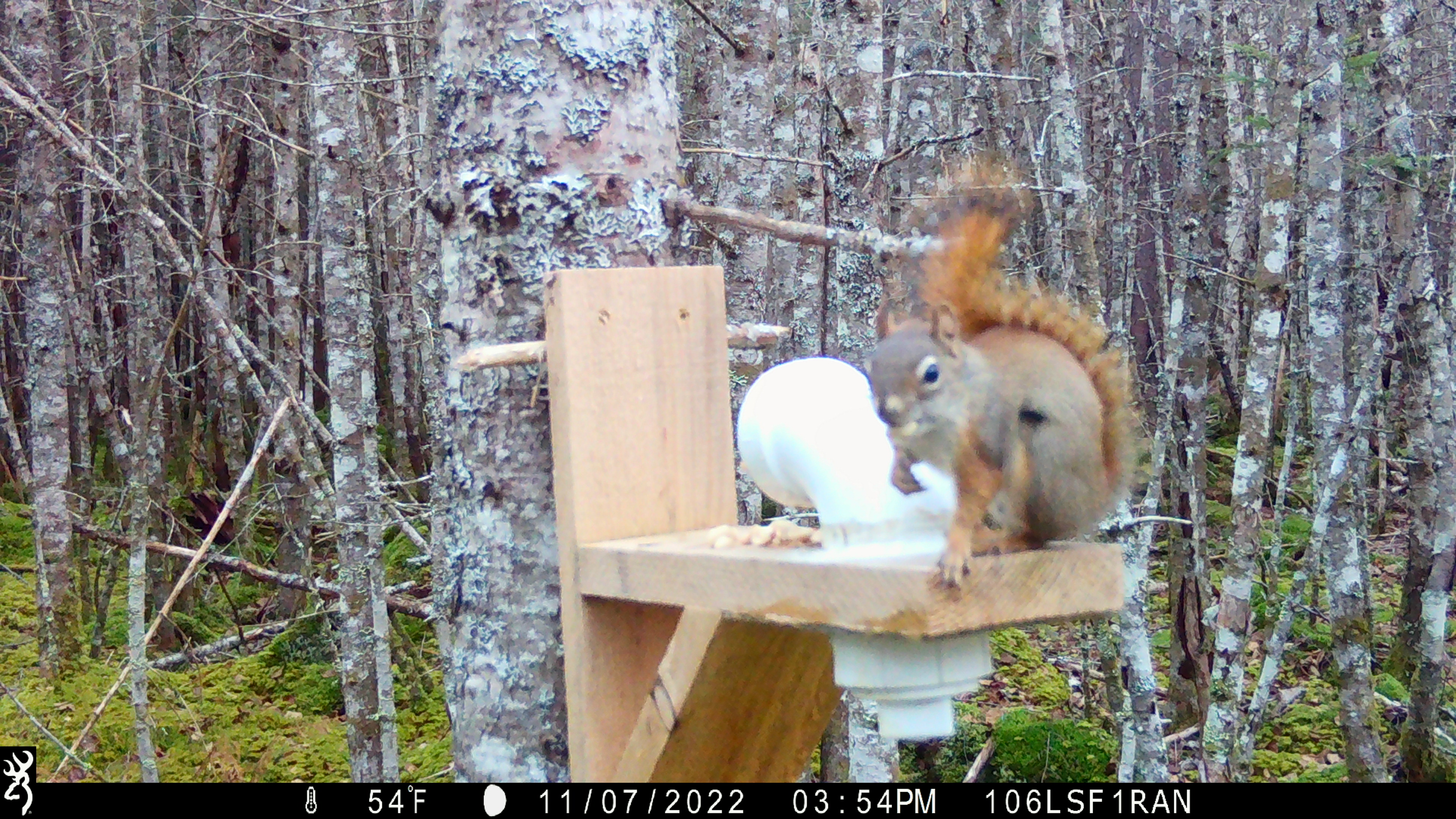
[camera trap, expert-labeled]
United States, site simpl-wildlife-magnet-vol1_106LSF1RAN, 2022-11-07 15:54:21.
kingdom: Animalia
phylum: Chordata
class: Mammalia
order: Rodentia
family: Sciuridae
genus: Tamiasciurus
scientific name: Tamiasciurus hudsonicus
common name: red squirrel